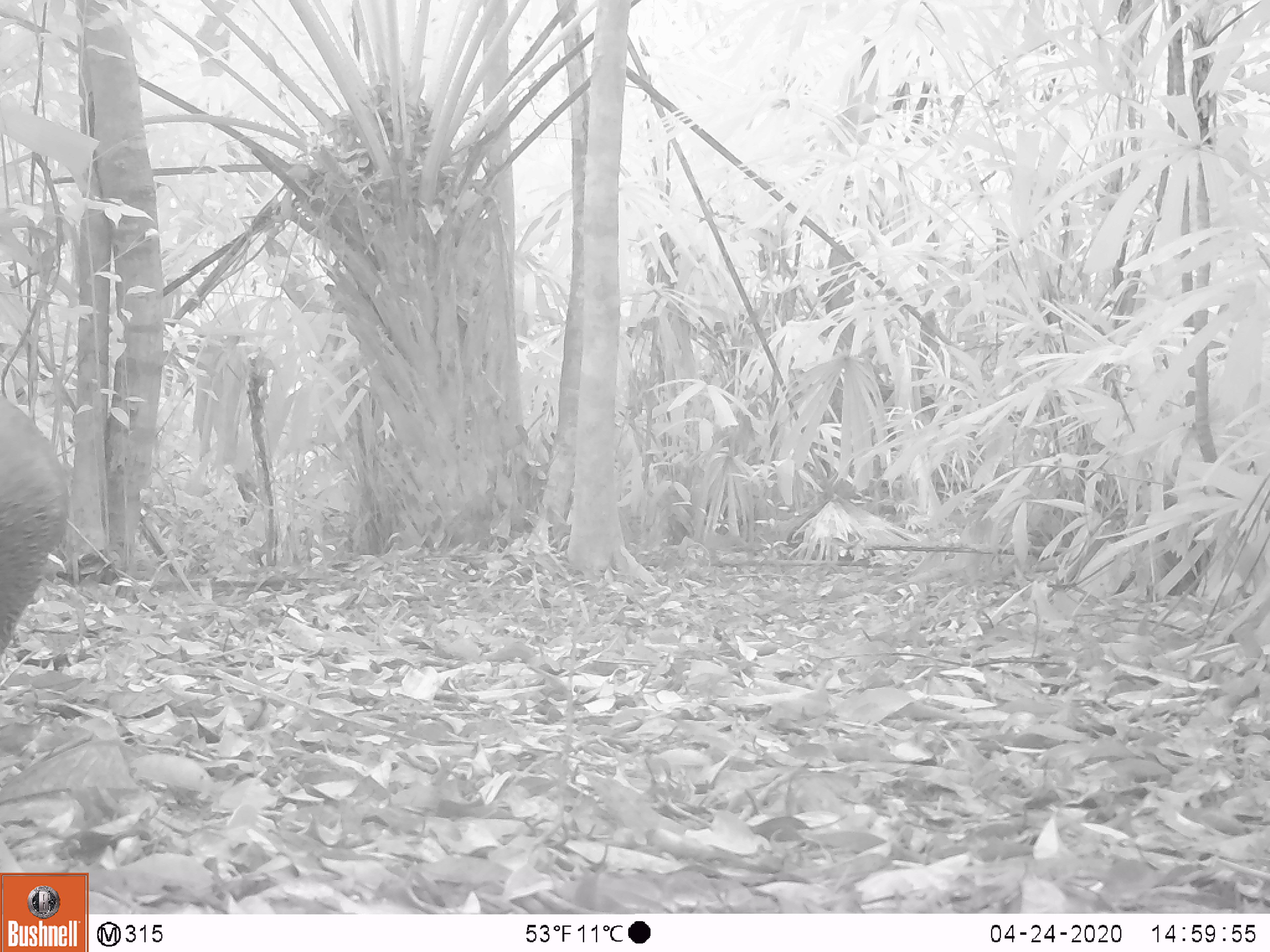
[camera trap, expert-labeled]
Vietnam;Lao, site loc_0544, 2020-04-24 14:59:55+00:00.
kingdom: Animalia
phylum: Chordata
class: Aves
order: Galliformes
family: Phasianidae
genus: Lophura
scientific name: Lophura nycthemera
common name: silver pheasant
Silver pheasant (Lophura nycthemera). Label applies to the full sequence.